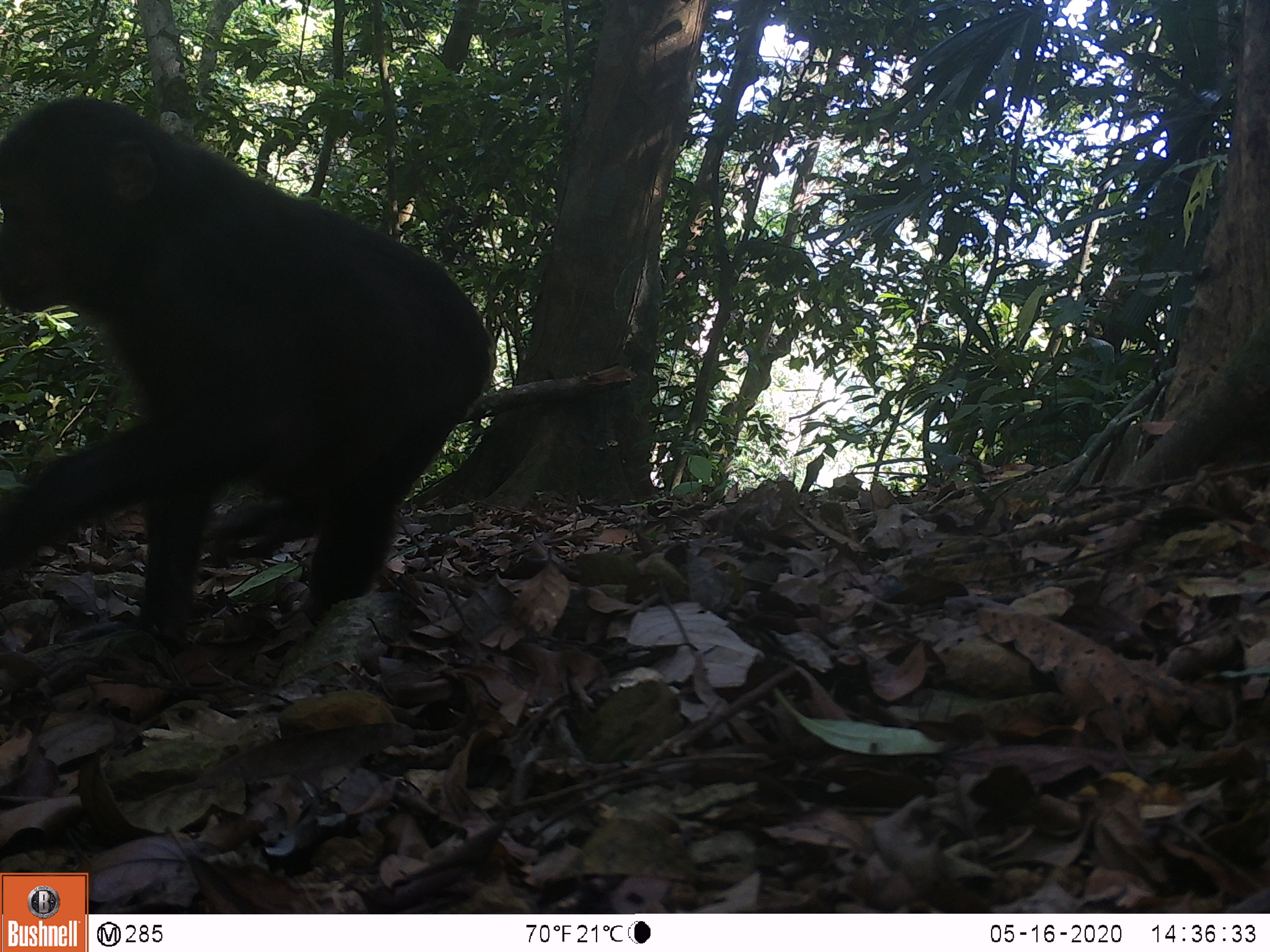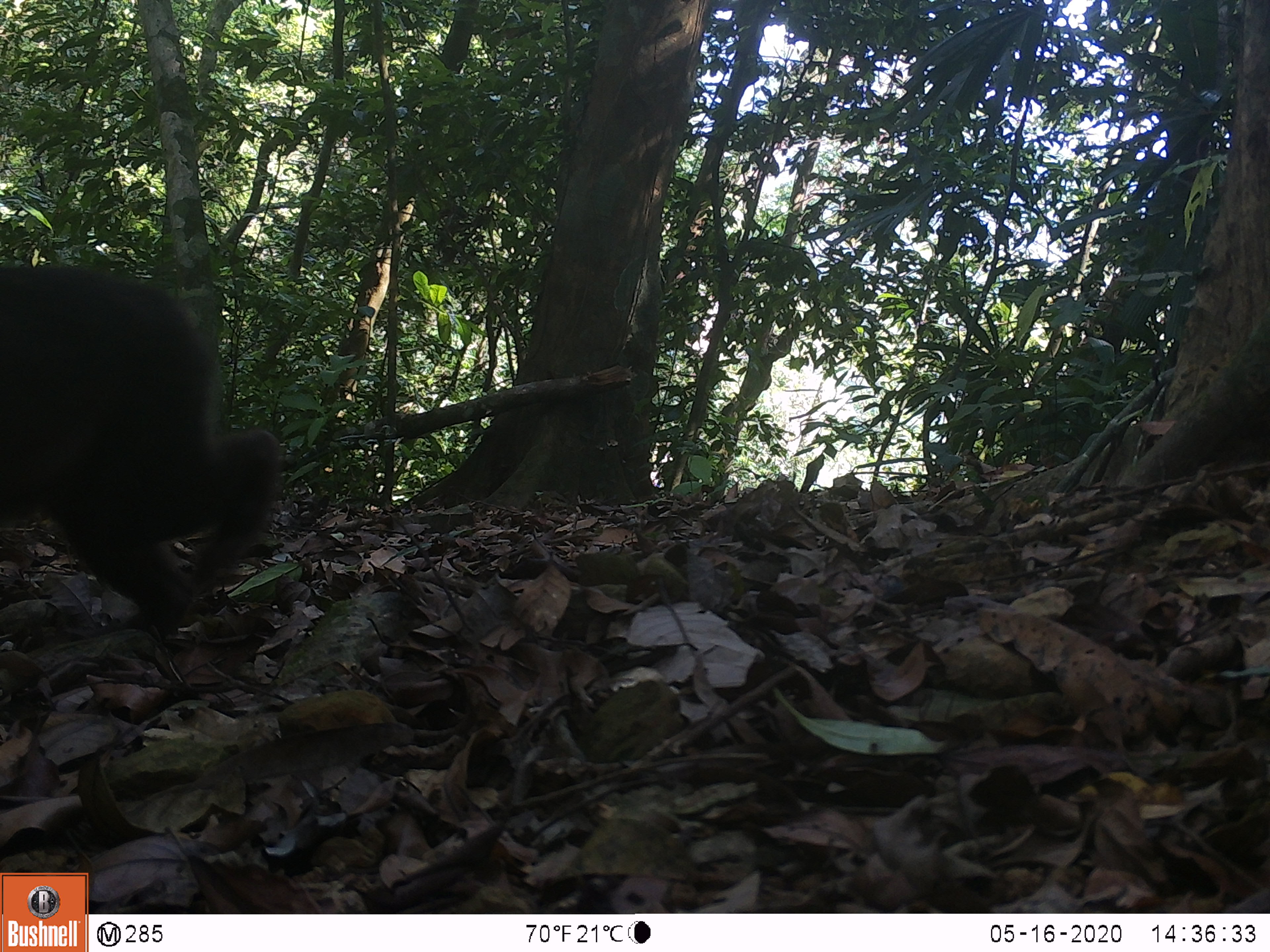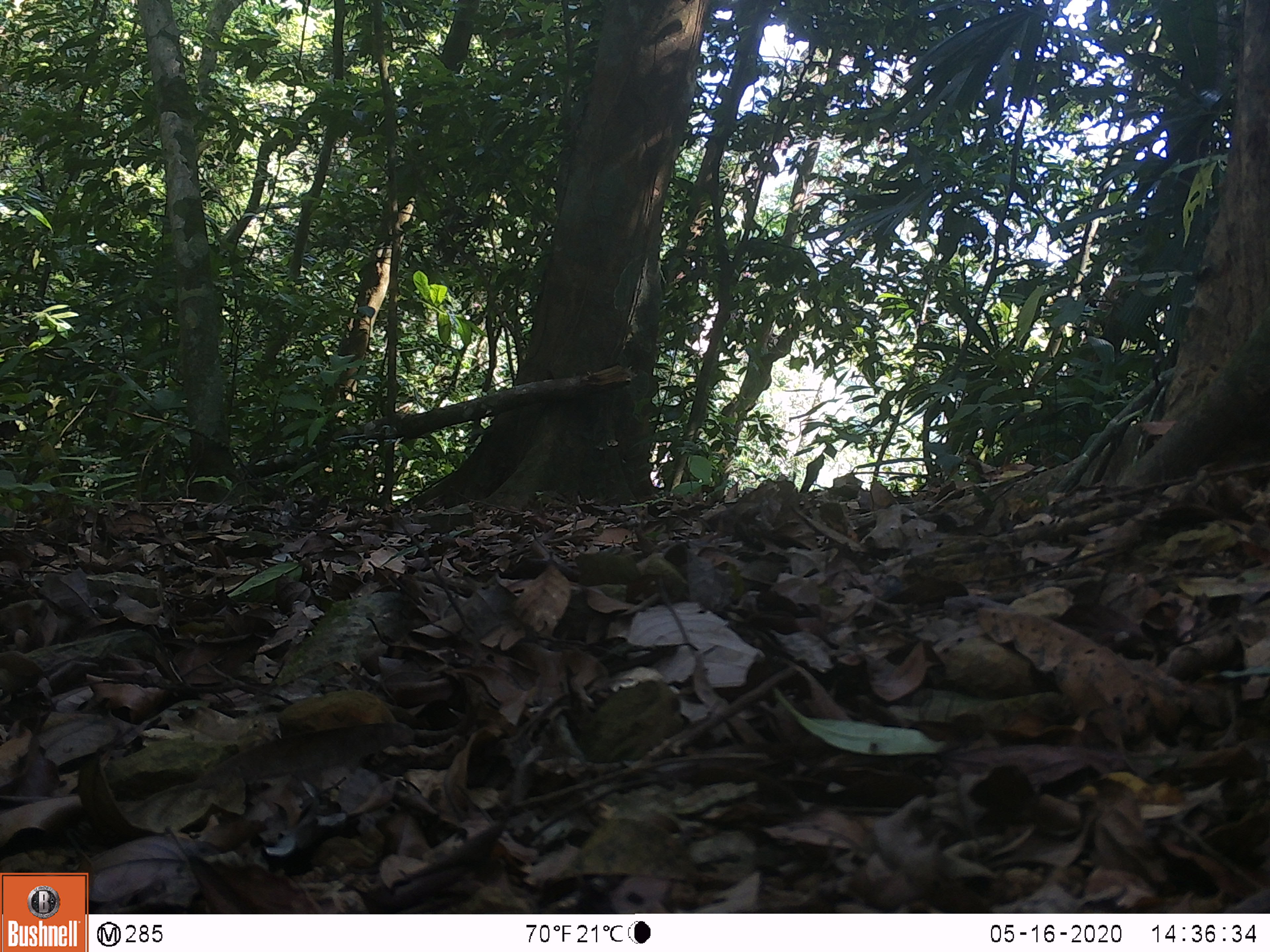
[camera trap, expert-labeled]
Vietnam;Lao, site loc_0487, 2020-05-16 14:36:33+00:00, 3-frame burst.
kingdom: Animalia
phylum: Chordata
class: Mammalia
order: Primates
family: Cercopithecidae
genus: Macaca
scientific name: Macaca arctoides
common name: stump-tailed macaque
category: stump tailed macaque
Stump tailed macaque (stump-tailed macaque) (Macaca arctoides). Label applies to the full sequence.